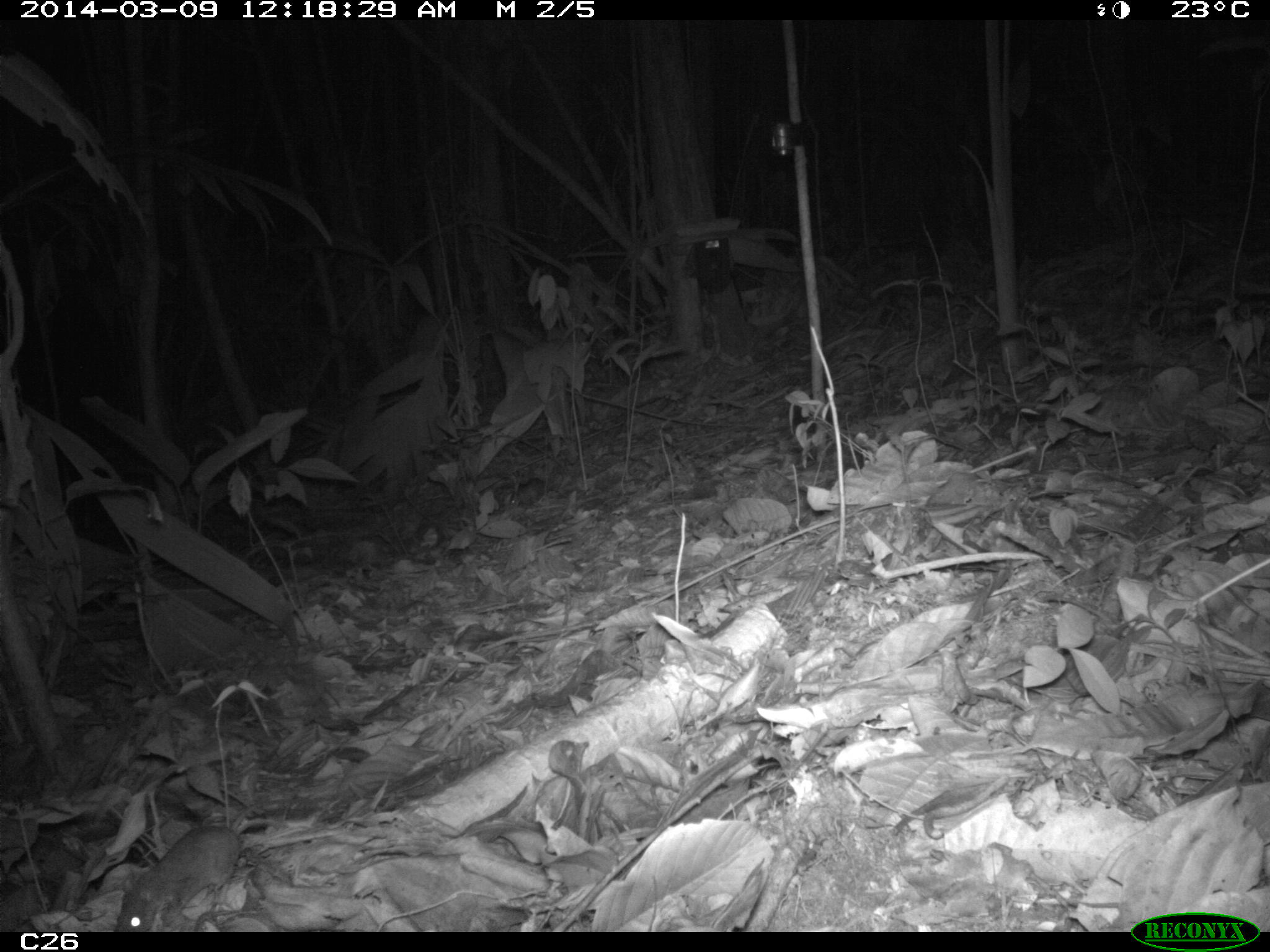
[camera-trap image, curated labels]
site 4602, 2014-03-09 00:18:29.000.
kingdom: Animalia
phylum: Chordata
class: Mammalia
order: Rodentia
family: Muridae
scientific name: Muridae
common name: mice, rats, and gerbils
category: unknown mouse or rat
Unknown mouse or rat (mice, rats, and gerbils) (Muridae), count 1, age adult.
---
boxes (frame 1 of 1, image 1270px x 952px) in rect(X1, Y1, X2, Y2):
unknown mouse or rat: rect(111, 820, 247, 932); rect(507, 476, 547, 510)